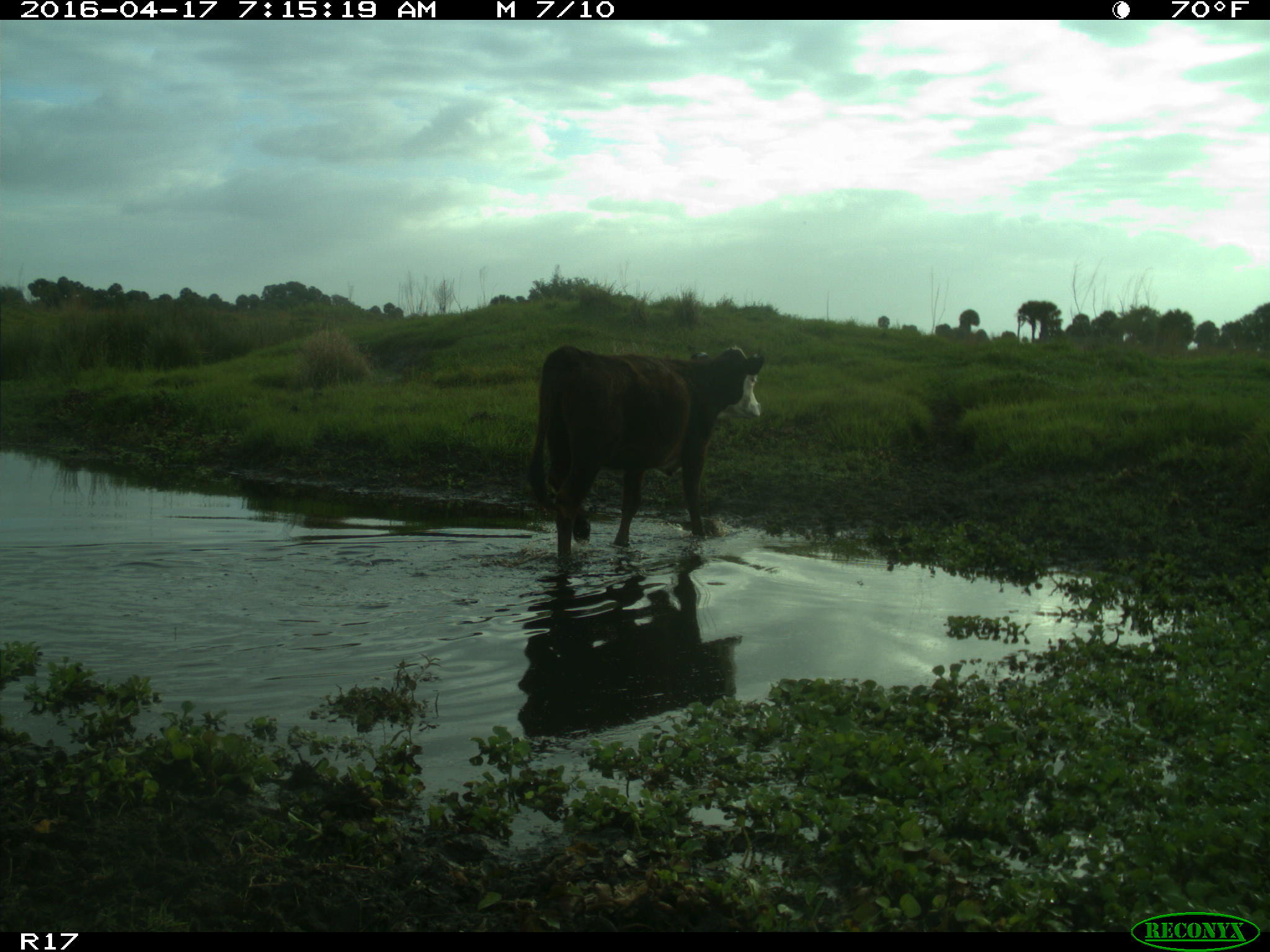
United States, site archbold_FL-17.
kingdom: Animalia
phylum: Chordata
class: Mammalia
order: Artiodactyla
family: Bovidae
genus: Bos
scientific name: Bos taurus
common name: domestic cow